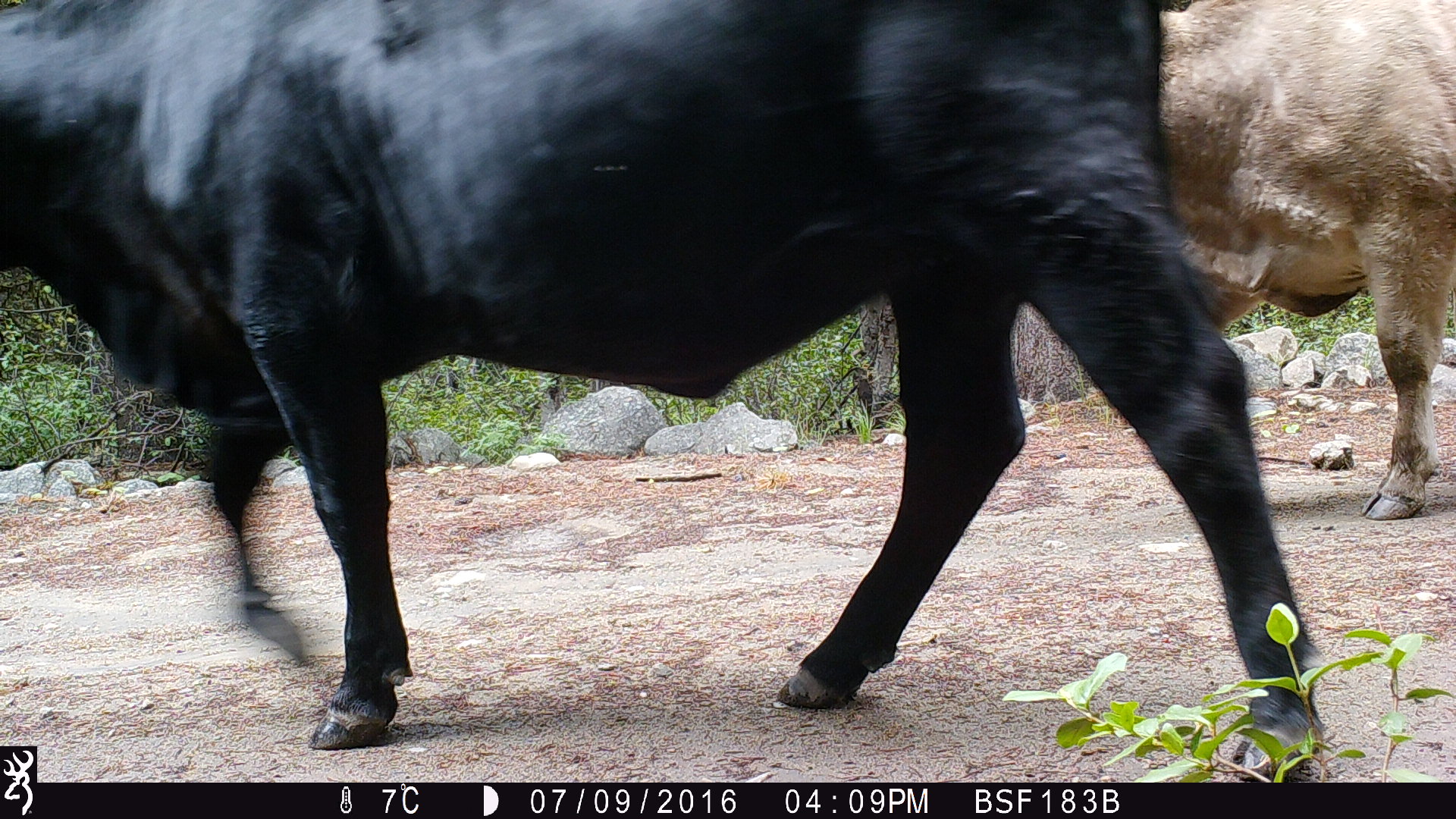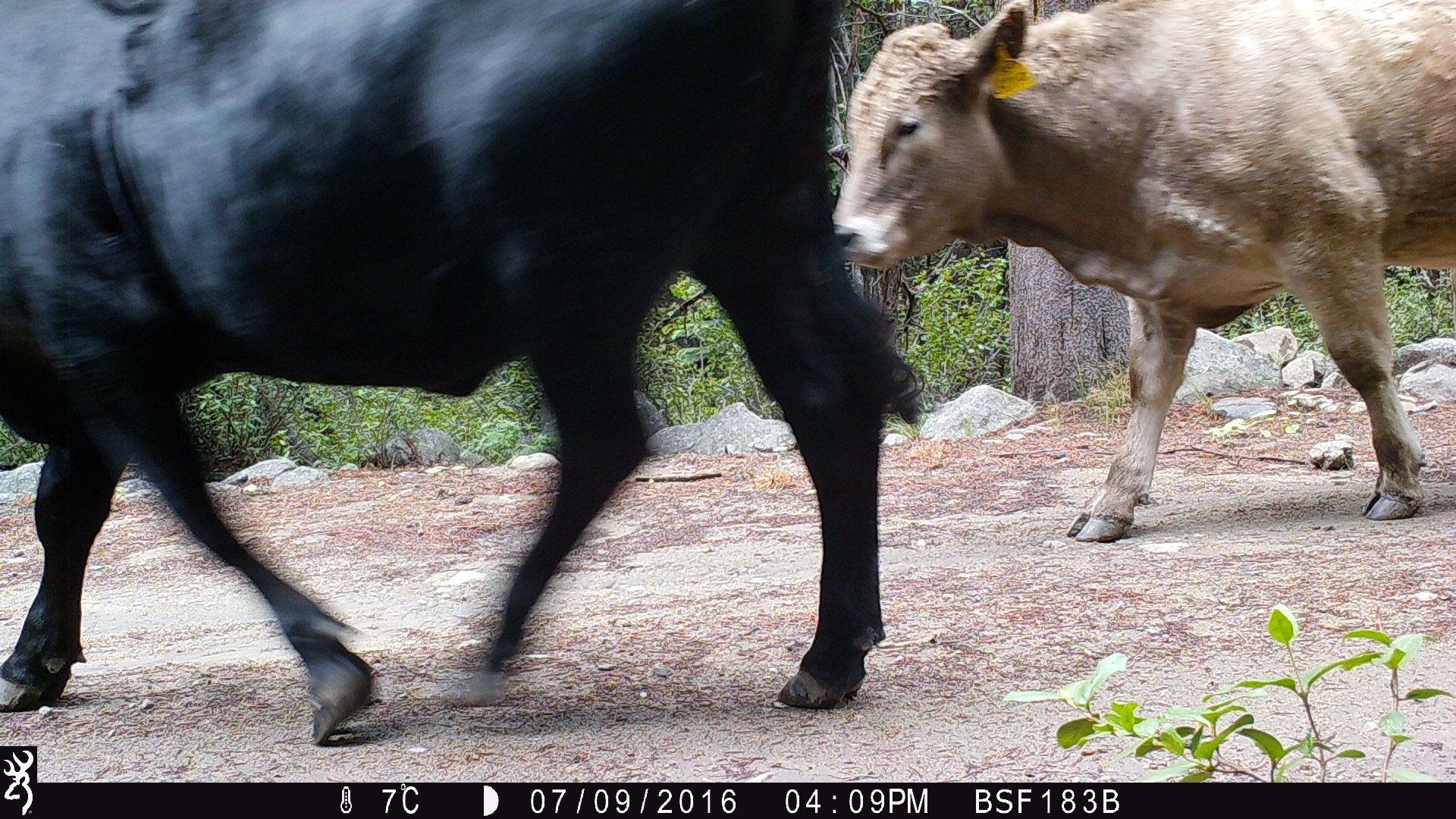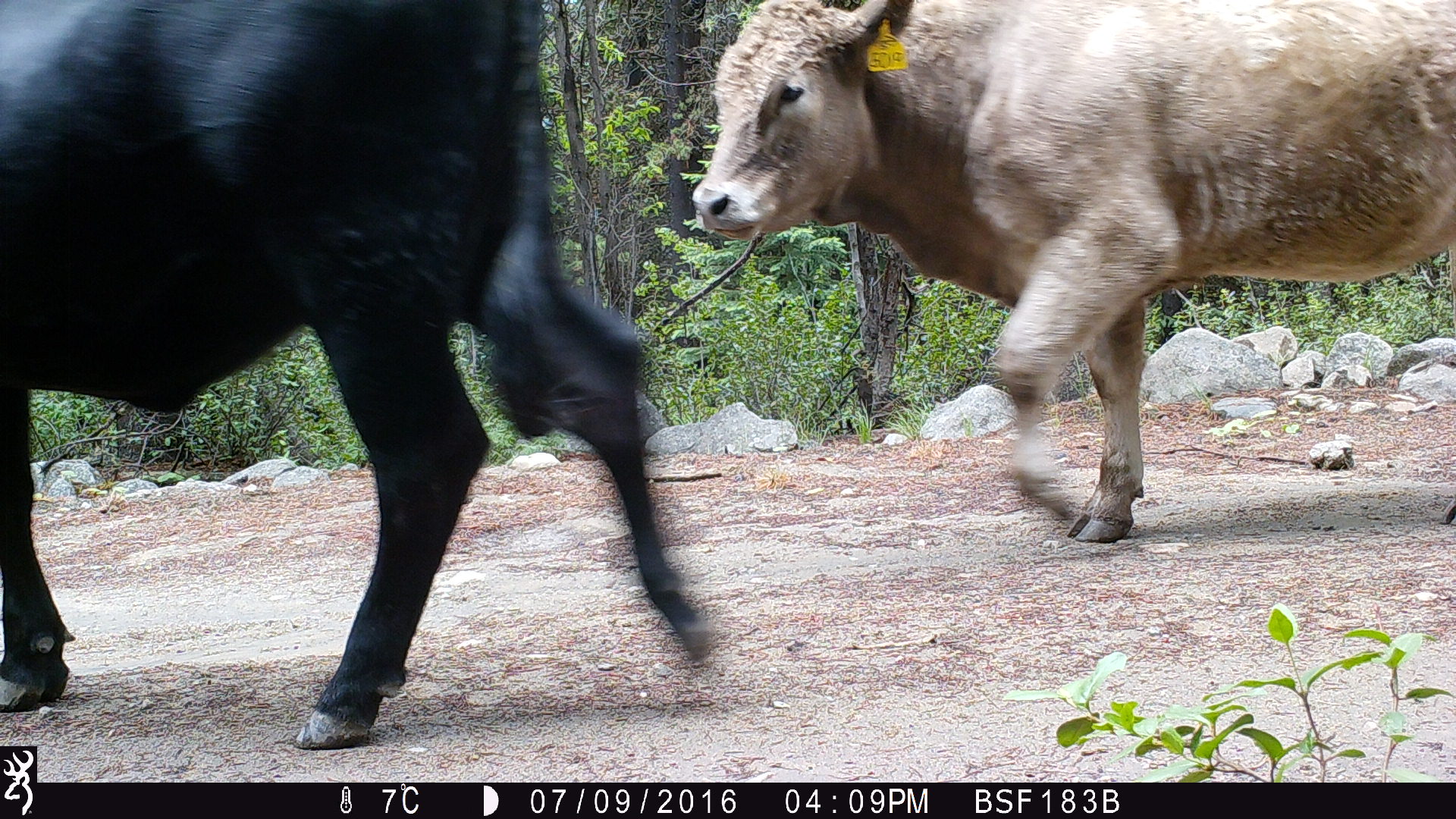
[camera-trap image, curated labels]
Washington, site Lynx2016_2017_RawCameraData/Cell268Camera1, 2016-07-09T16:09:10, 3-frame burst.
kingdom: Animalia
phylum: Chordata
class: Mammalia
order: Artiodactyla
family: Bovidae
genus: Bos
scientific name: Bos taurus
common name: domestic cattle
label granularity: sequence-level